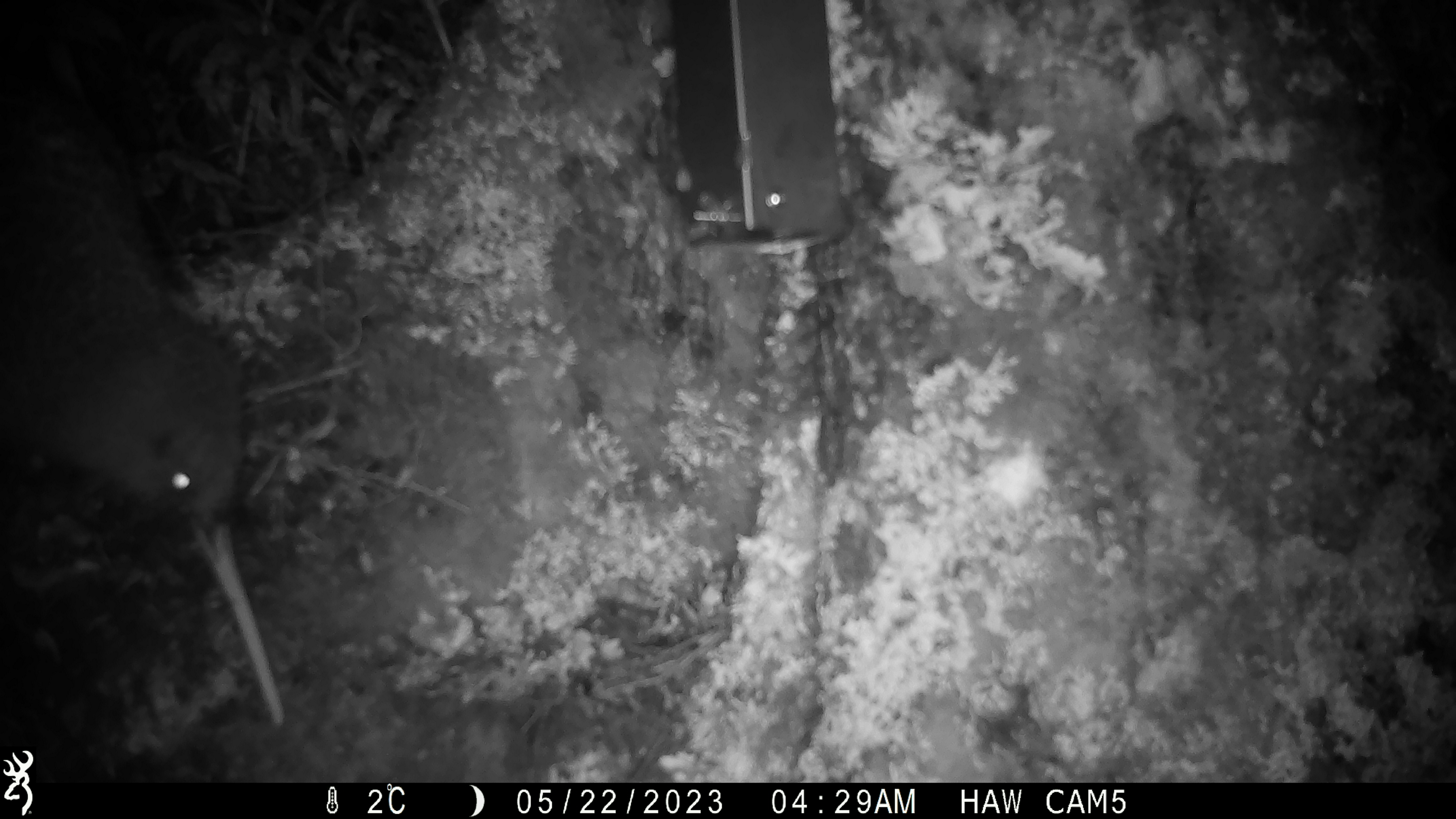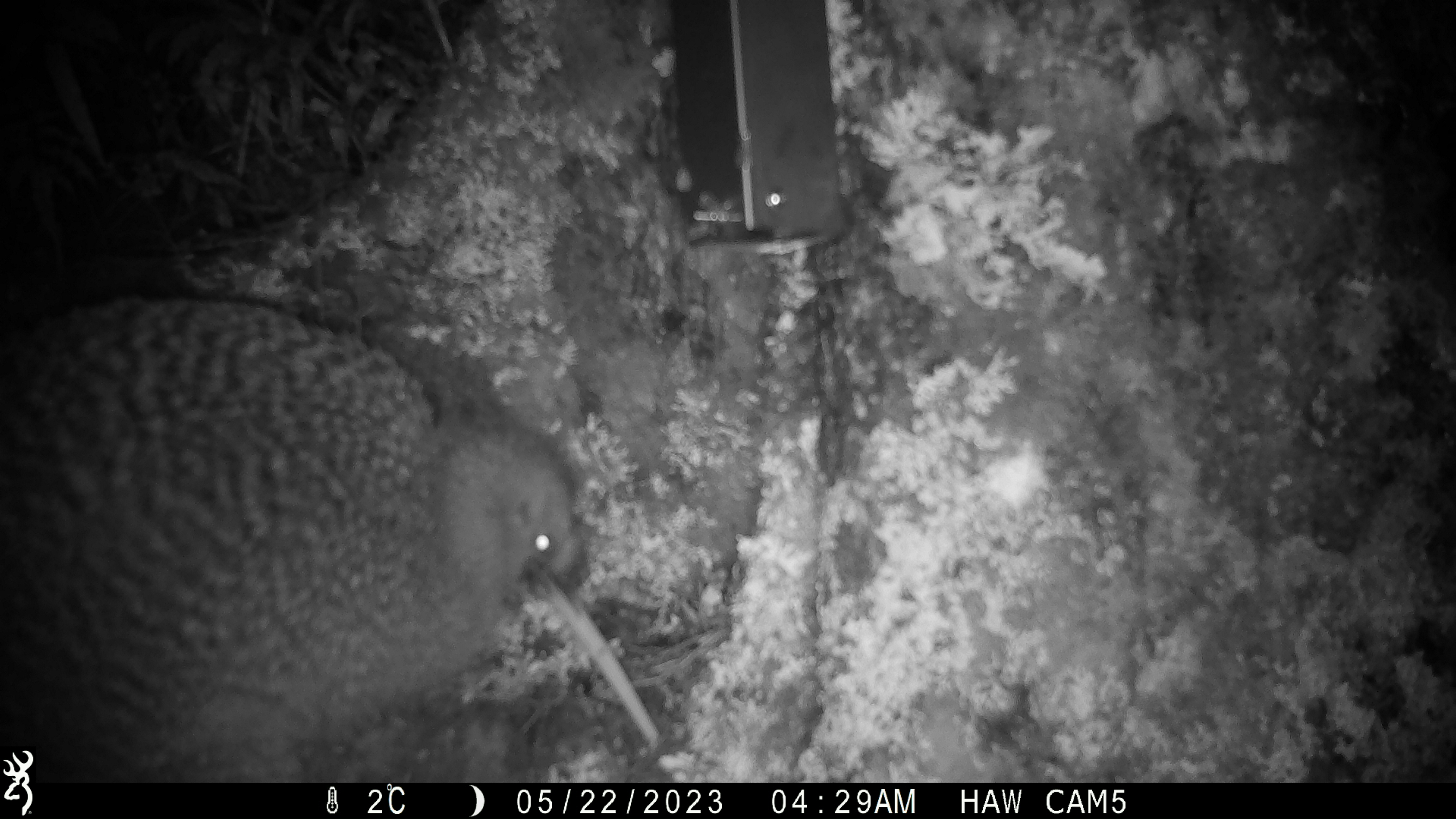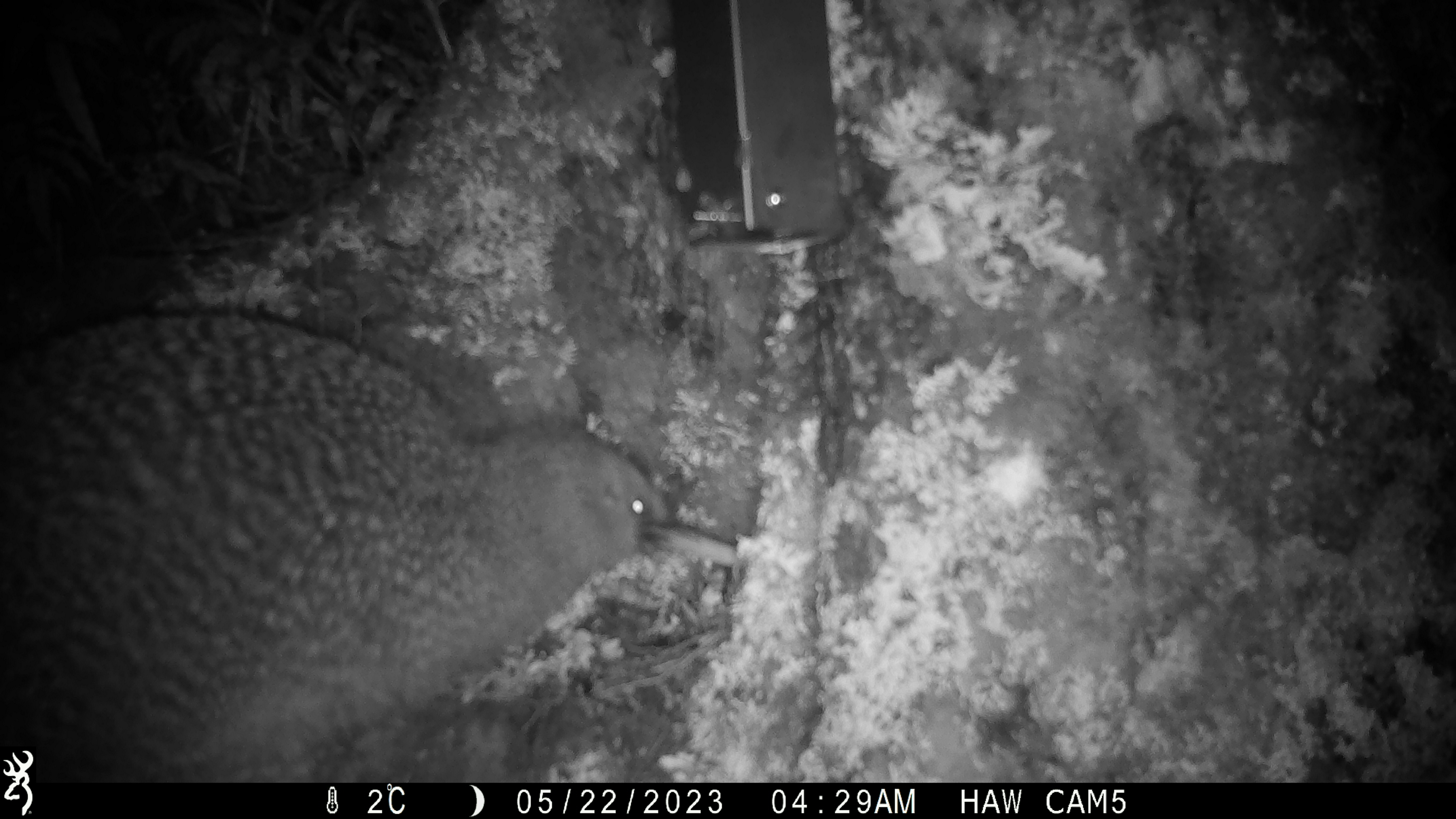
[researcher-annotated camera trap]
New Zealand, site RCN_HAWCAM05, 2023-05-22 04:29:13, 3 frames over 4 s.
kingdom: Animalia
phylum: Chordata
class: Aves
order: Apterygiformes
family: Apterygidae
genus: Apteryx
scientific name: Apteryx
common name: kiwi